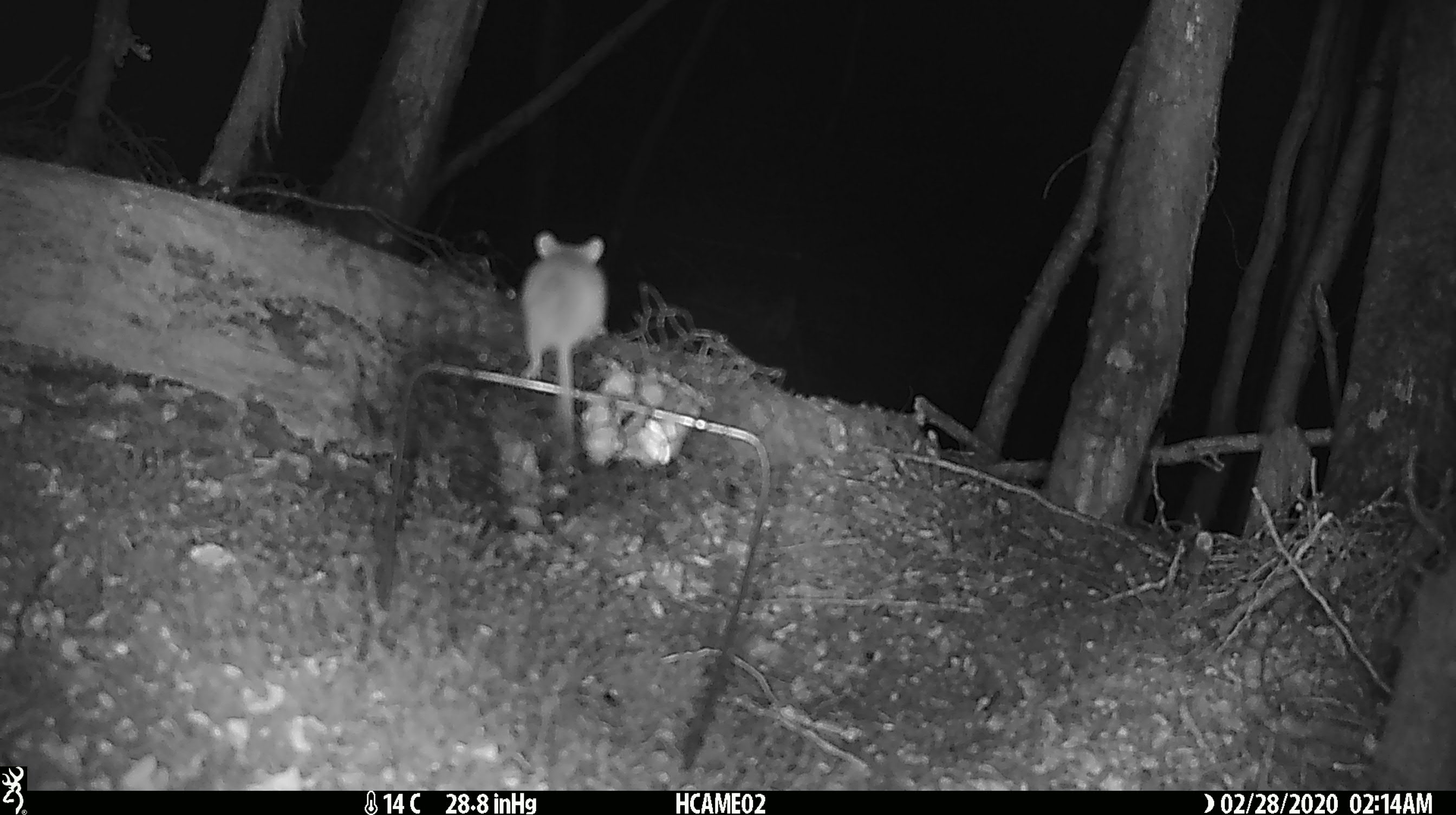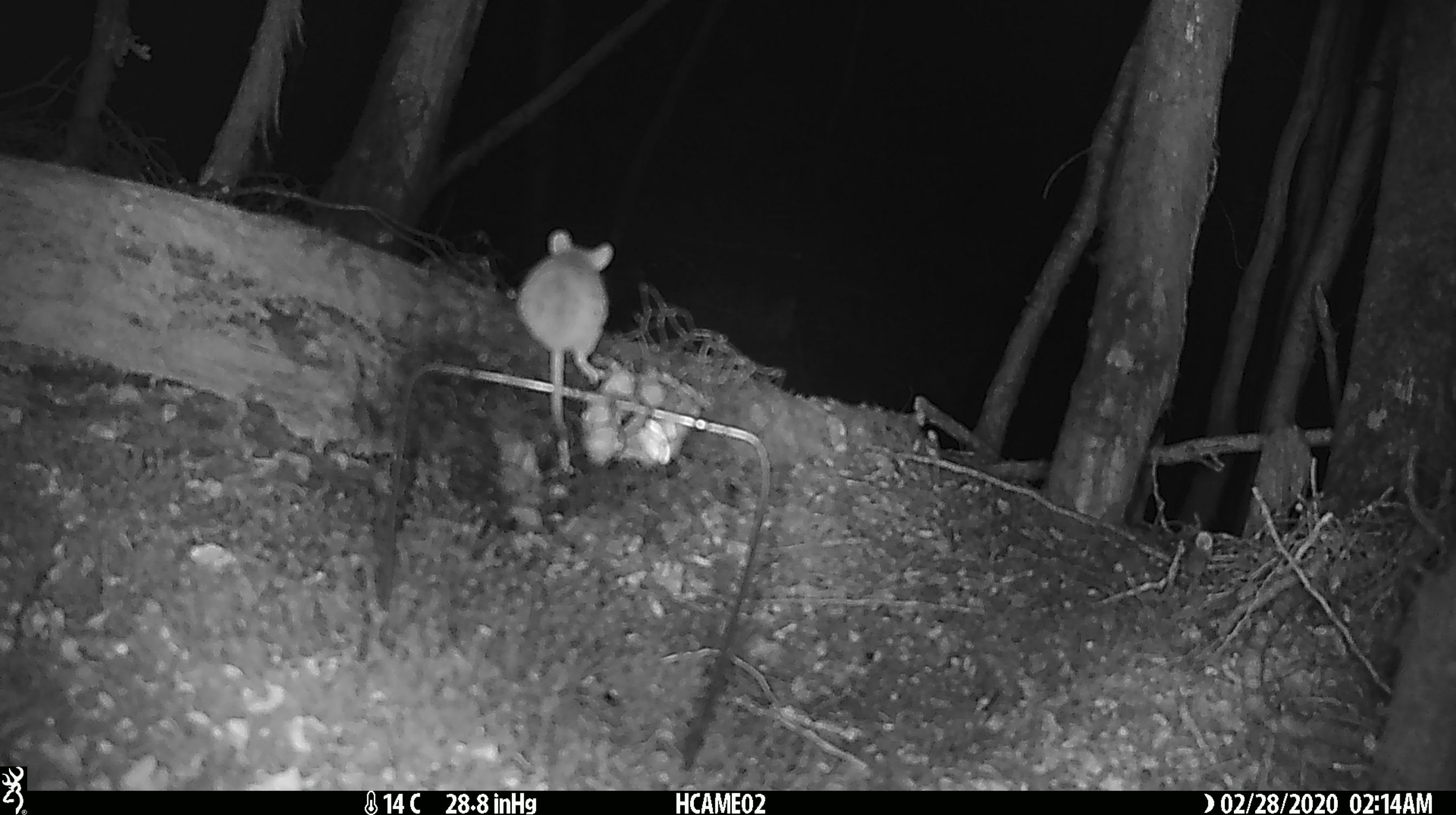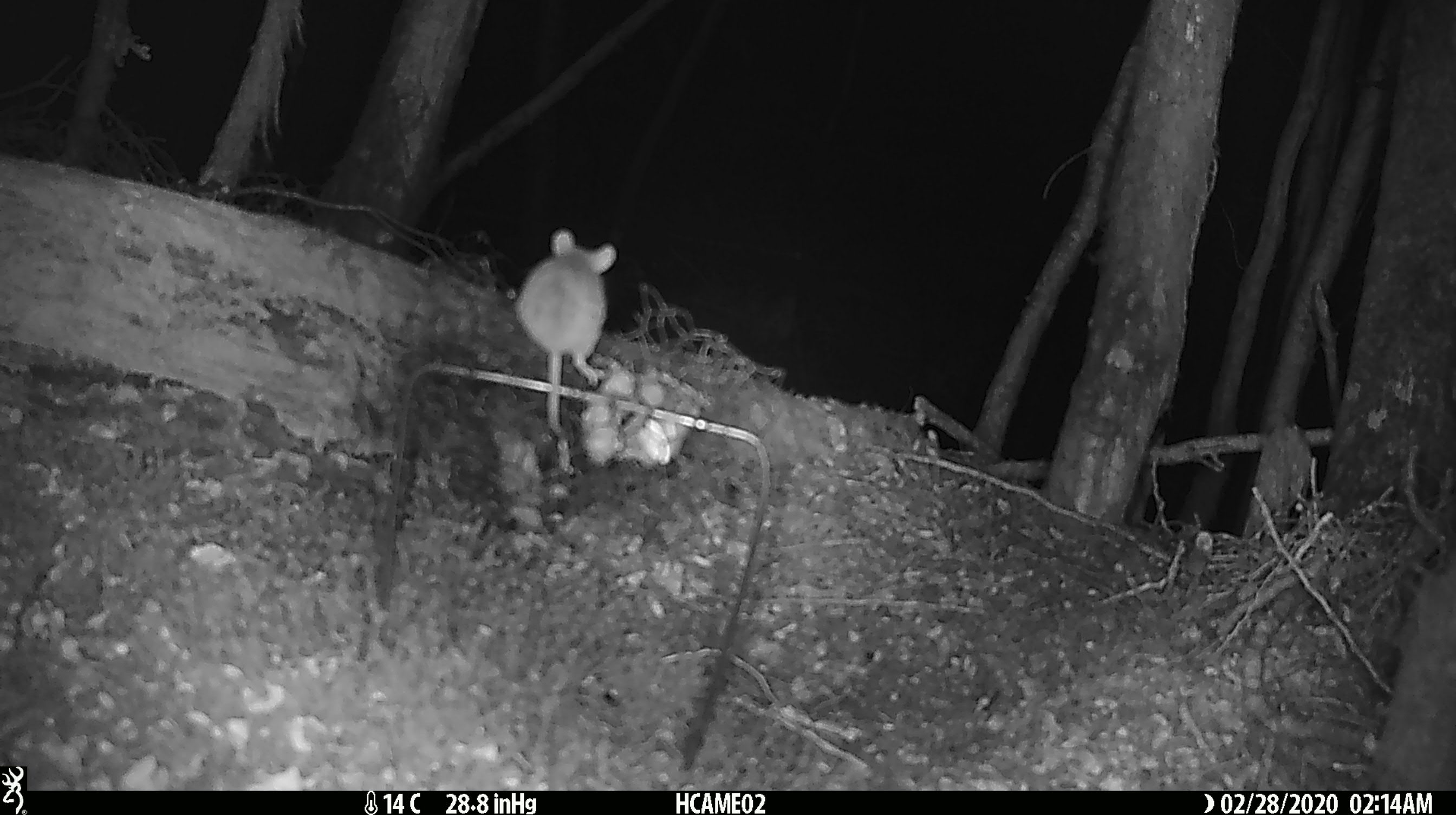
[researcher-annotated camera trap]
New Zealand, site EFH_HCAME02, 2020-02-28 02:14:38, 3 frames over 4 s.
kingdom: Animalia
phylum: Chordata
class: Mammalia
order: Rodentia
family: Muridae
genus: Mus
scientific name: Mus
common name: mouse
Mouse (Mus).